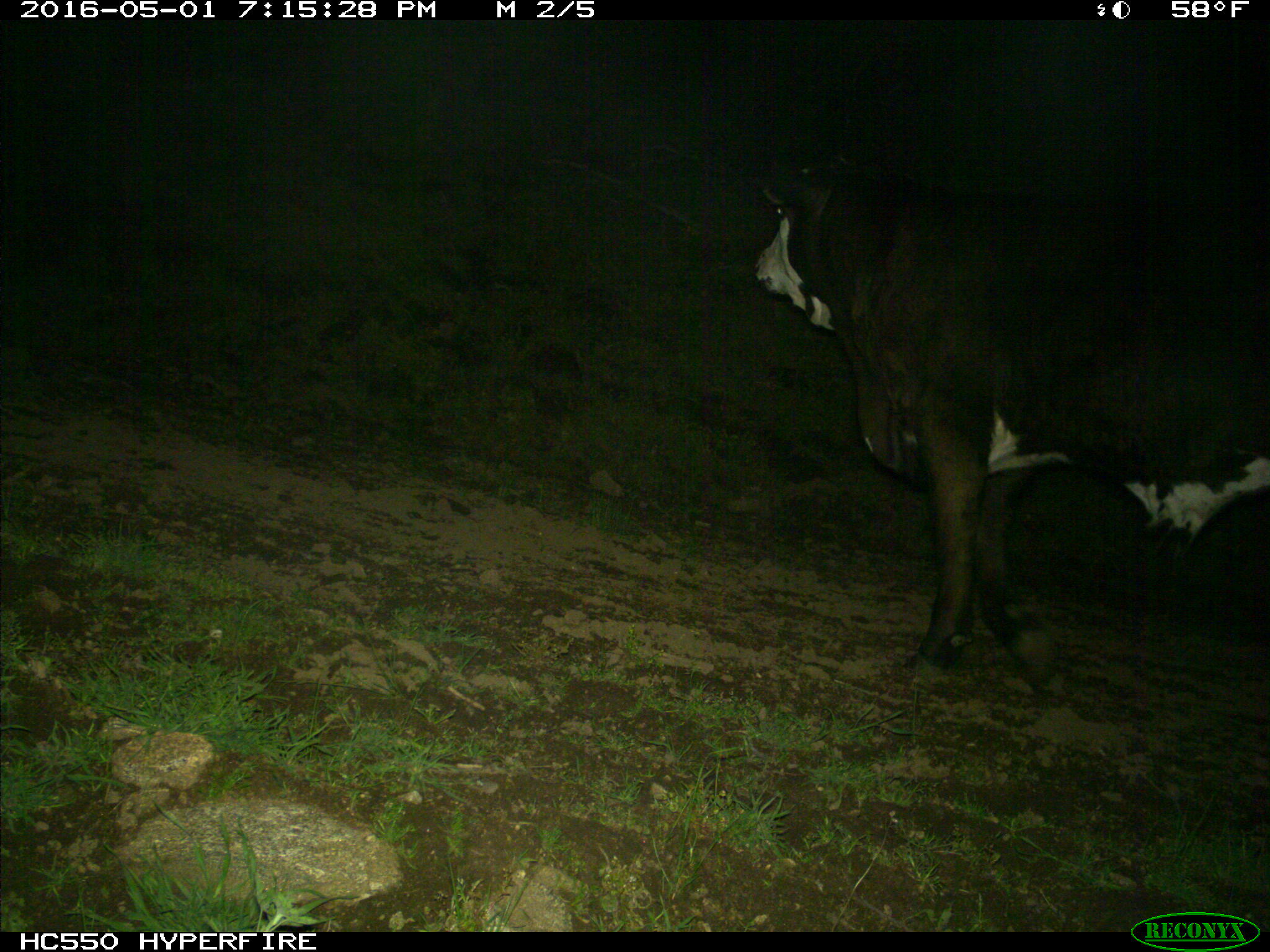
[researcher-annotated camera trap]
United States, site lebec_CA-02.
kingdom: Animalia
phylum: Chordata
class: Mammalia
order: Artiodactyla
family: Bovidae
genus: Bos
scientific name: Bos taurus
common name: domestic cow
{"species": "Bos taurus (domestic cow)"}